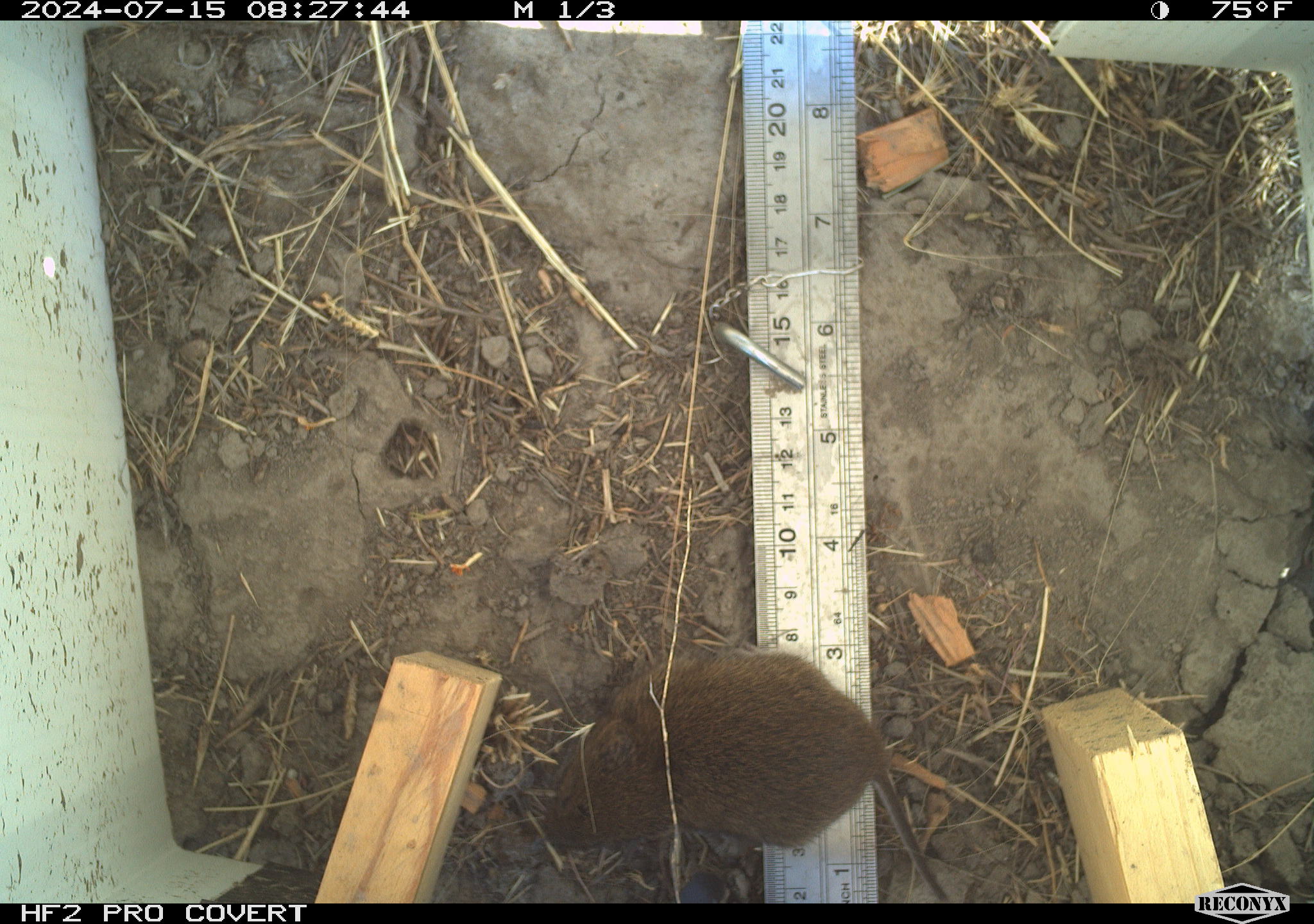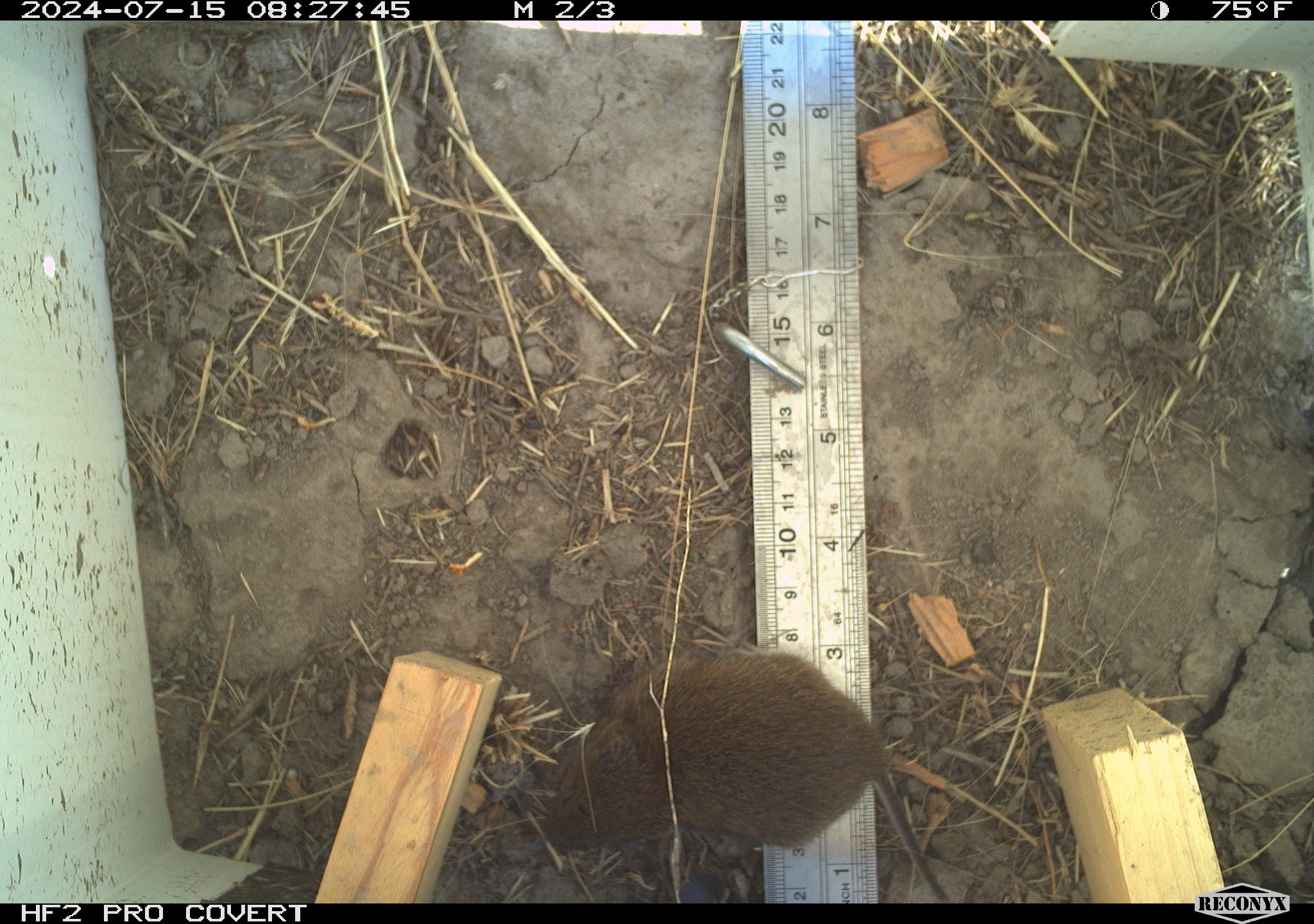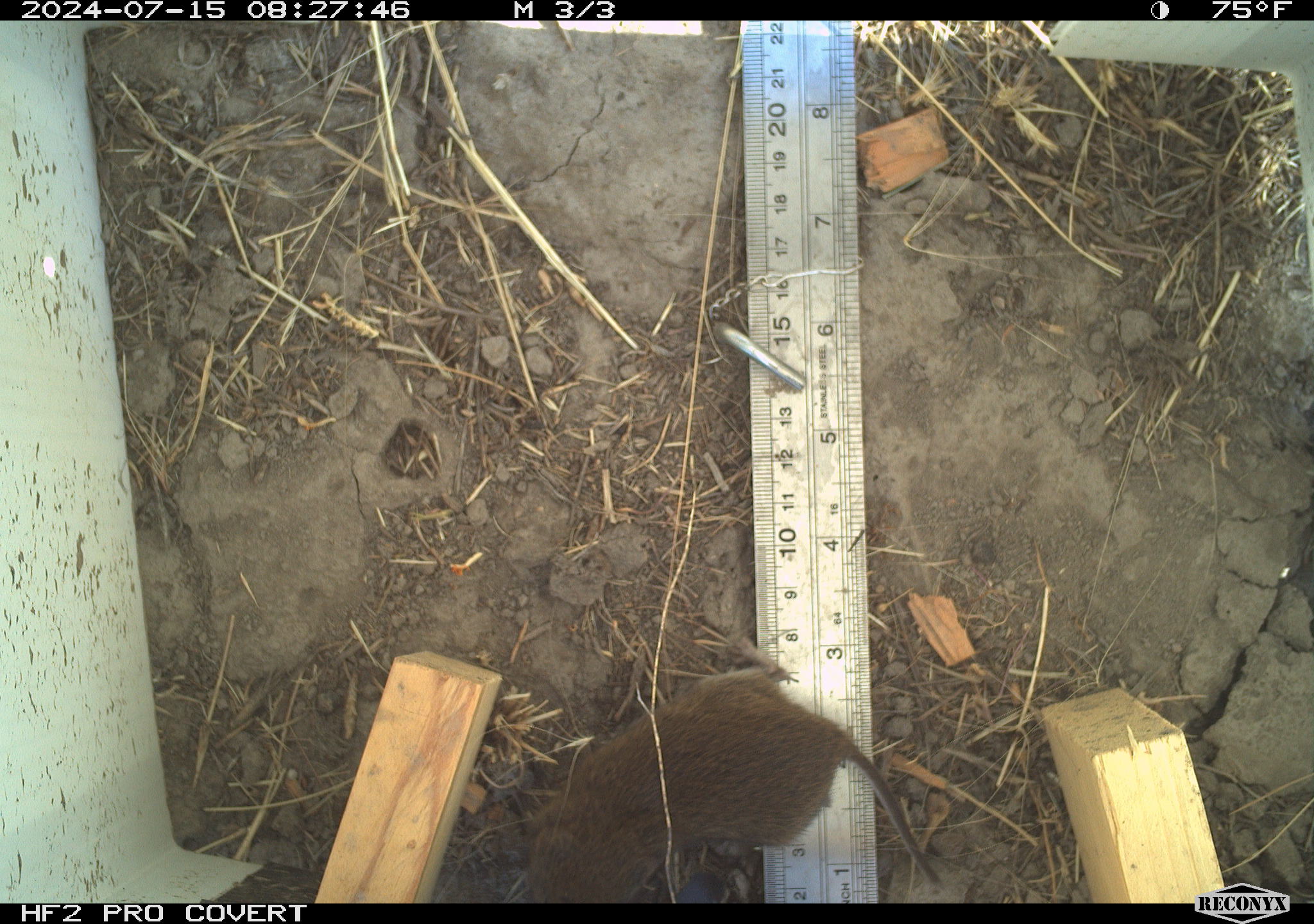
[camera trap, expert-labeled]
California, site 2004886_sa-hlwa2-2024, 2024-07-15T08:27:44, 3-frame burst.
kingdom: Animalia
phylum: Chordata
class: Mammalia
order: Rodentia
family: Cricetidae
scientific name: Arvicolinae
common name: voles, lemmings, and muskrats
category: arvicolinae subfamily